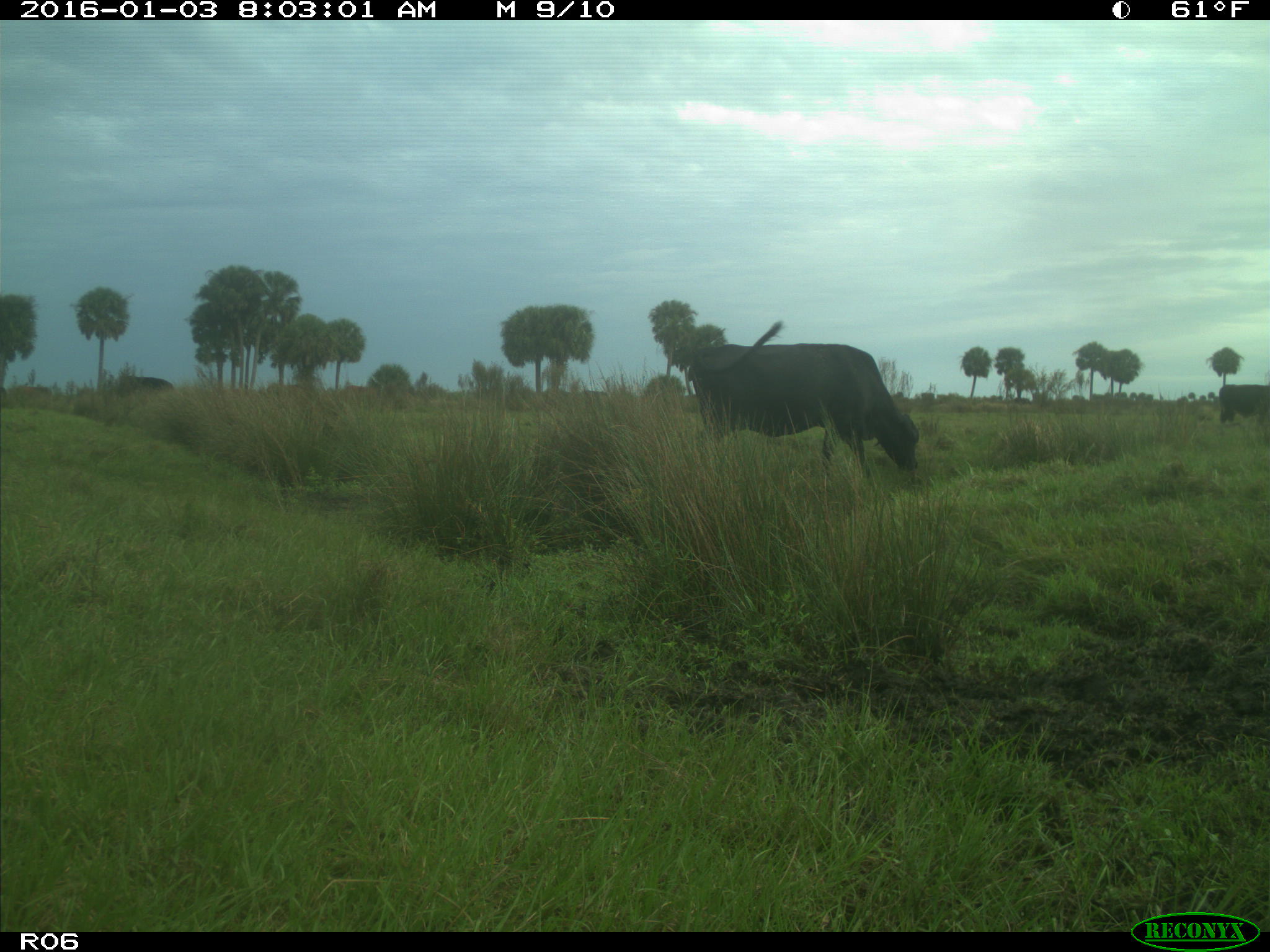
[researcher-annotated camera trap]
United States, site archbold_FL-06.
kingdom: Animalia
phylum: Chordata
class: Mammalia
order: Artiodactyla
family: Bovidae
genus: Bos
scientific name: Bos taurus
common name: domestic cow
Bos taurus (domestic cow).